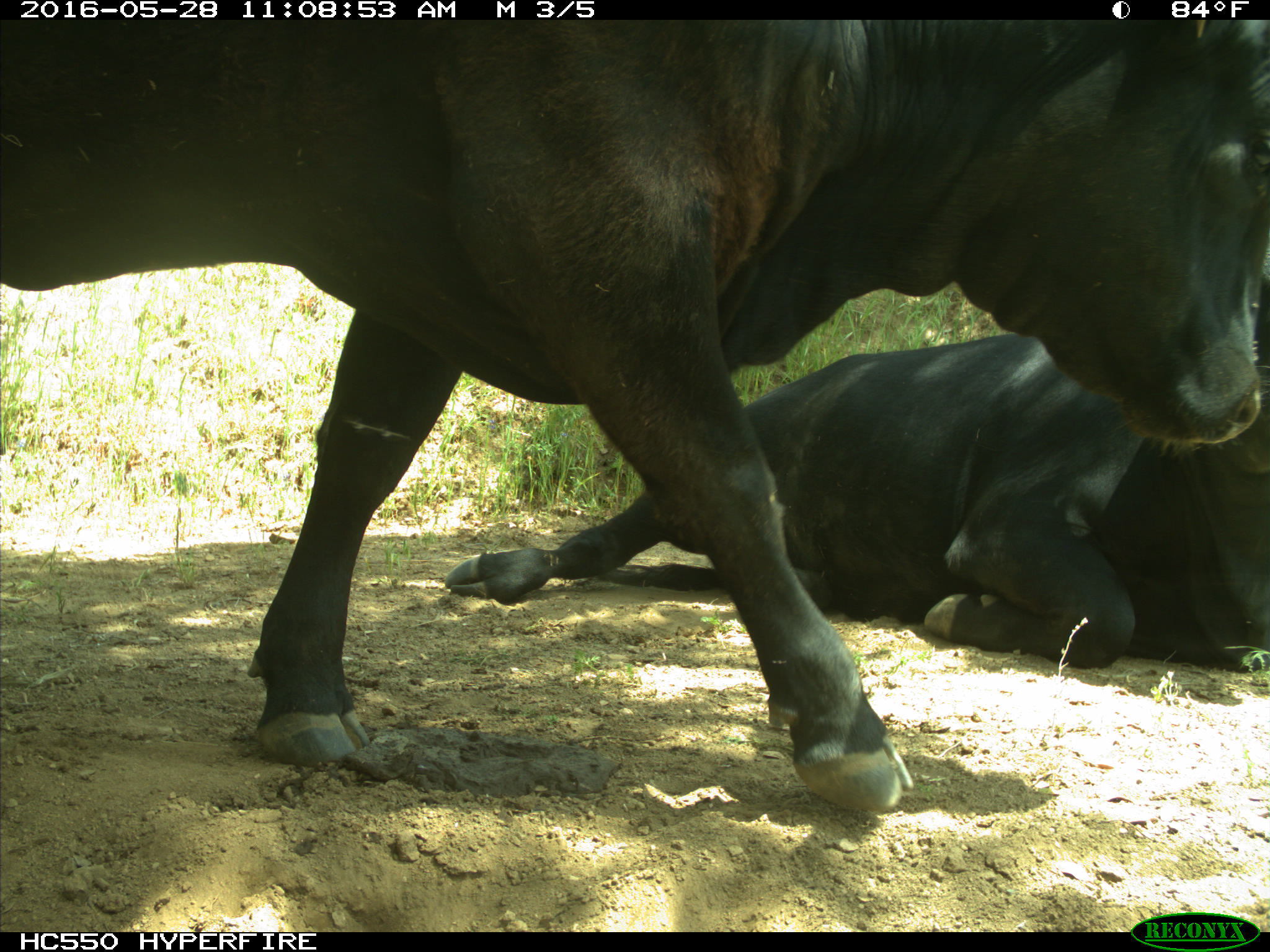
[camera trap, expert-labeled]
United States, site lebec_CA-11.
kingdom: Animalia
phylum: Chordata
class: Mammalia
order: Artiodactyla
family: Bovidae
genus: Bos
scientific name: Bos taurus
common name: domestic cow